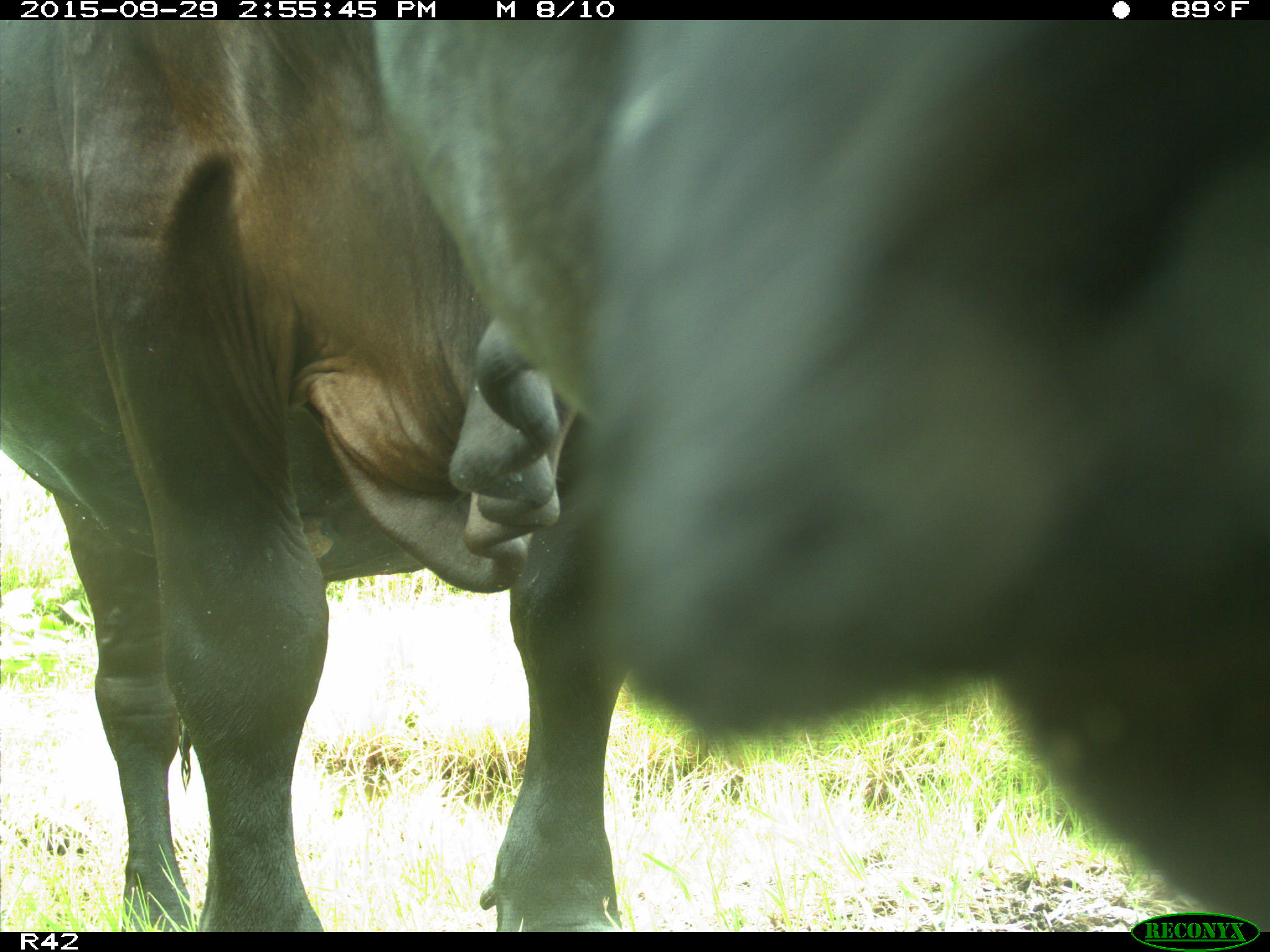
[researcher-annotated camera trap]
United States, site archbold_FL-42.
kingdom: Animalia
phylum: Chordata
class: Mammalia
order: Artiodactyla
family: Bovidae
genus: Bos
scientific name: Bos taurus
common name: domestic cow